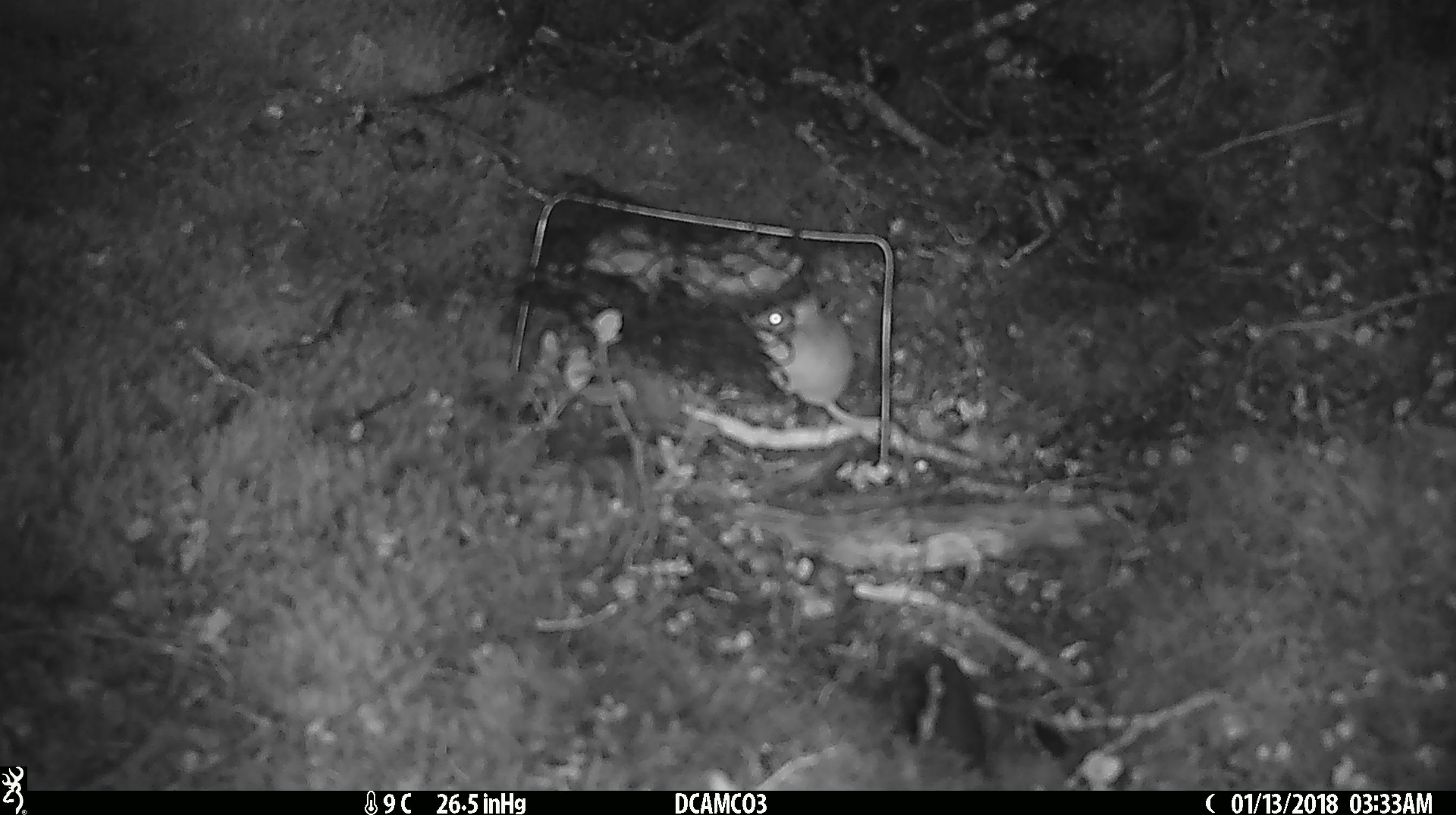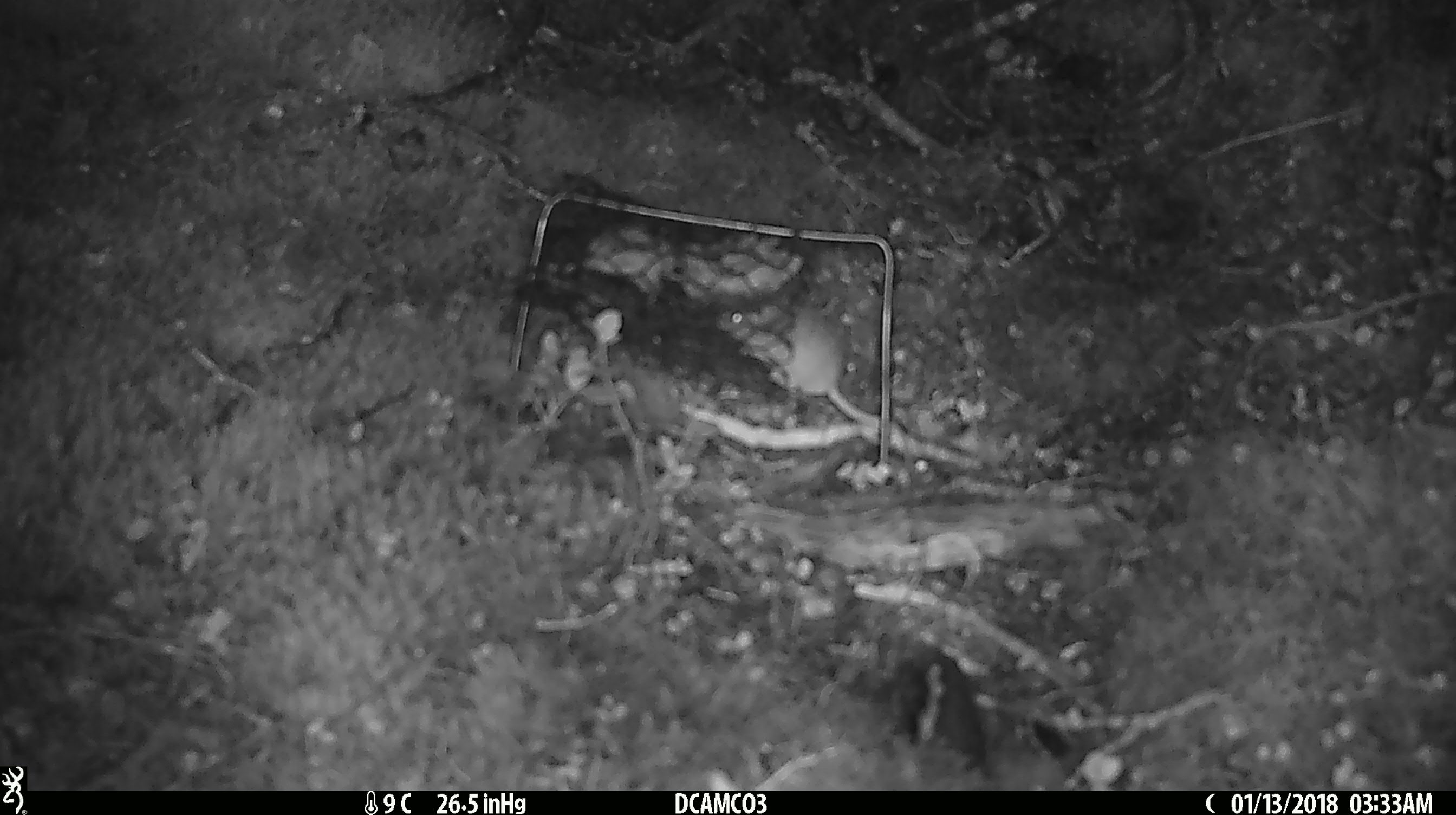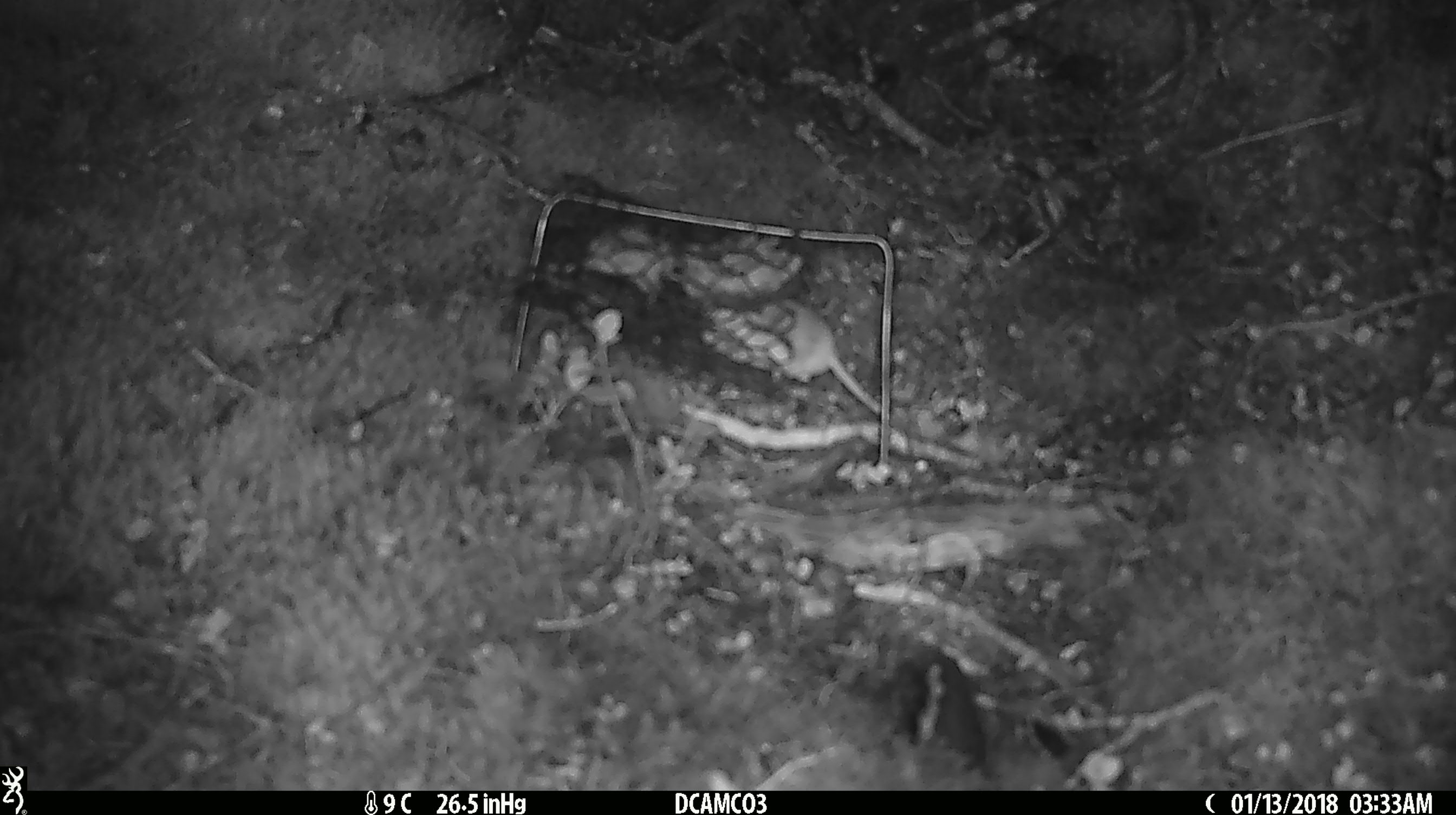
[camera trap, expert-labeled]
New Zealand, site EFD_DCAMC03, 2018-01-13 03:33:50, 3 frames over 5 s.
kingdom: Animalia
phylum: Chordata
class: Mammalia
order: Rodentia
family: Muridae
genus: Mus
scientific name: Mus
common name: mouse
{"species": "mouse (Mus)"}